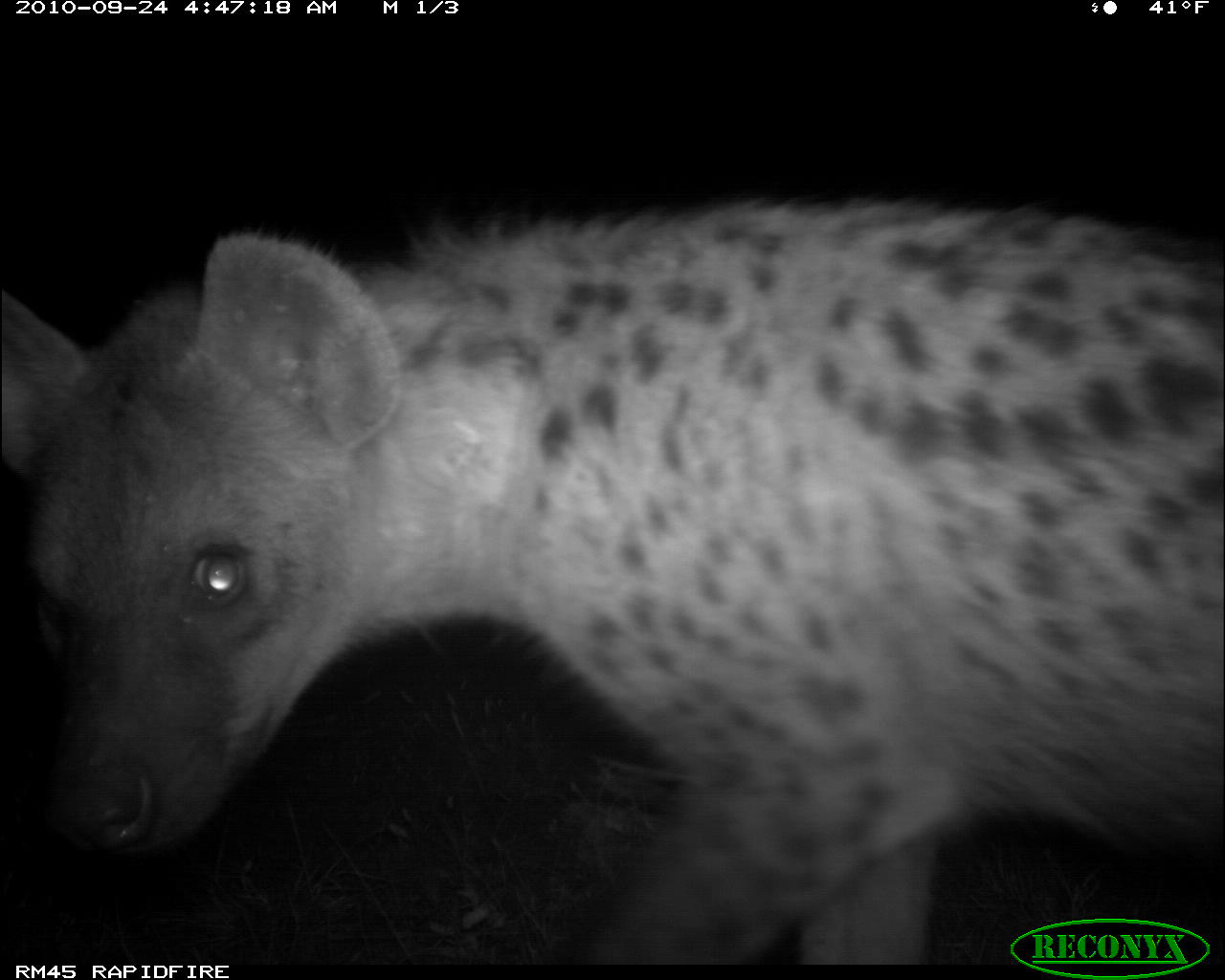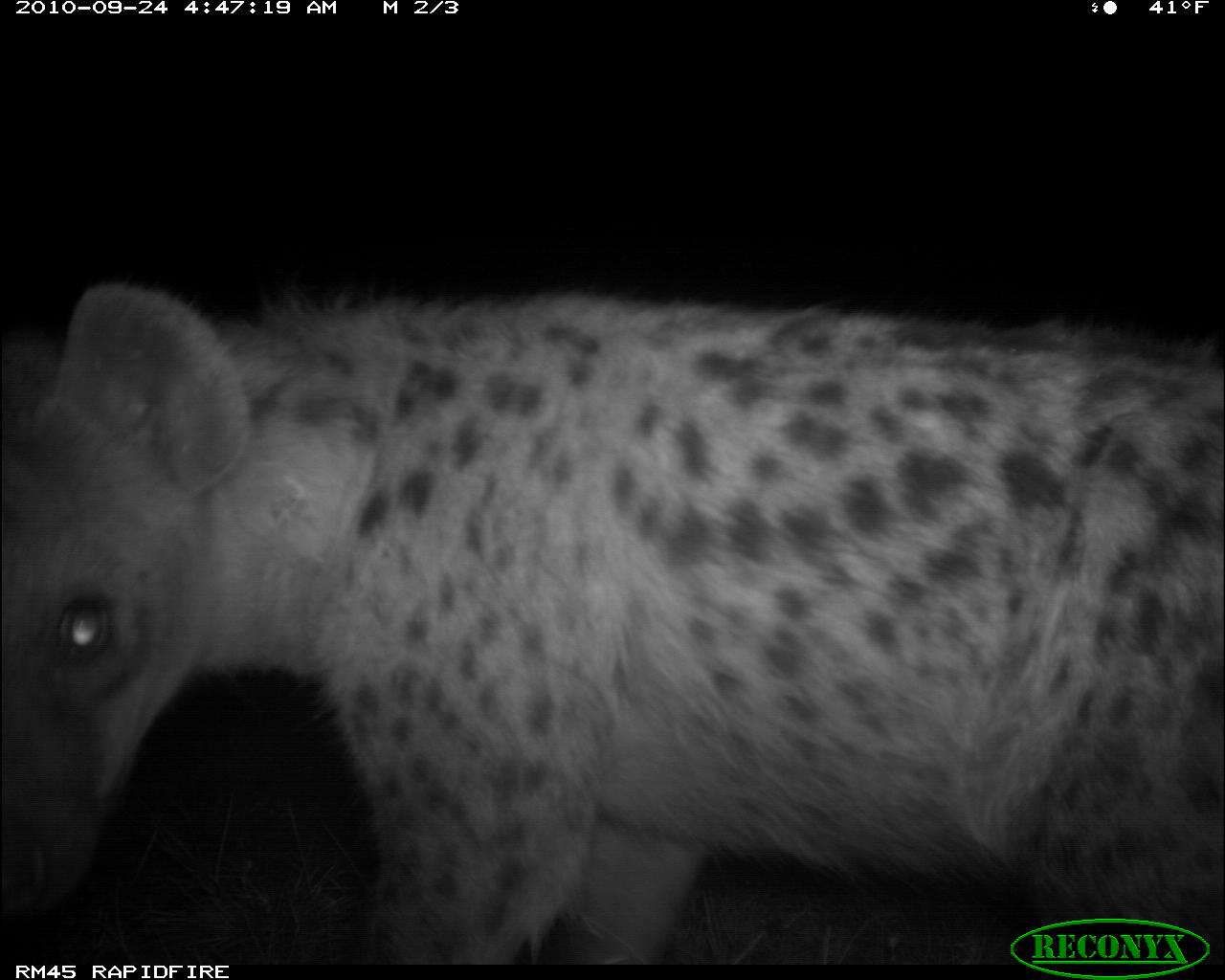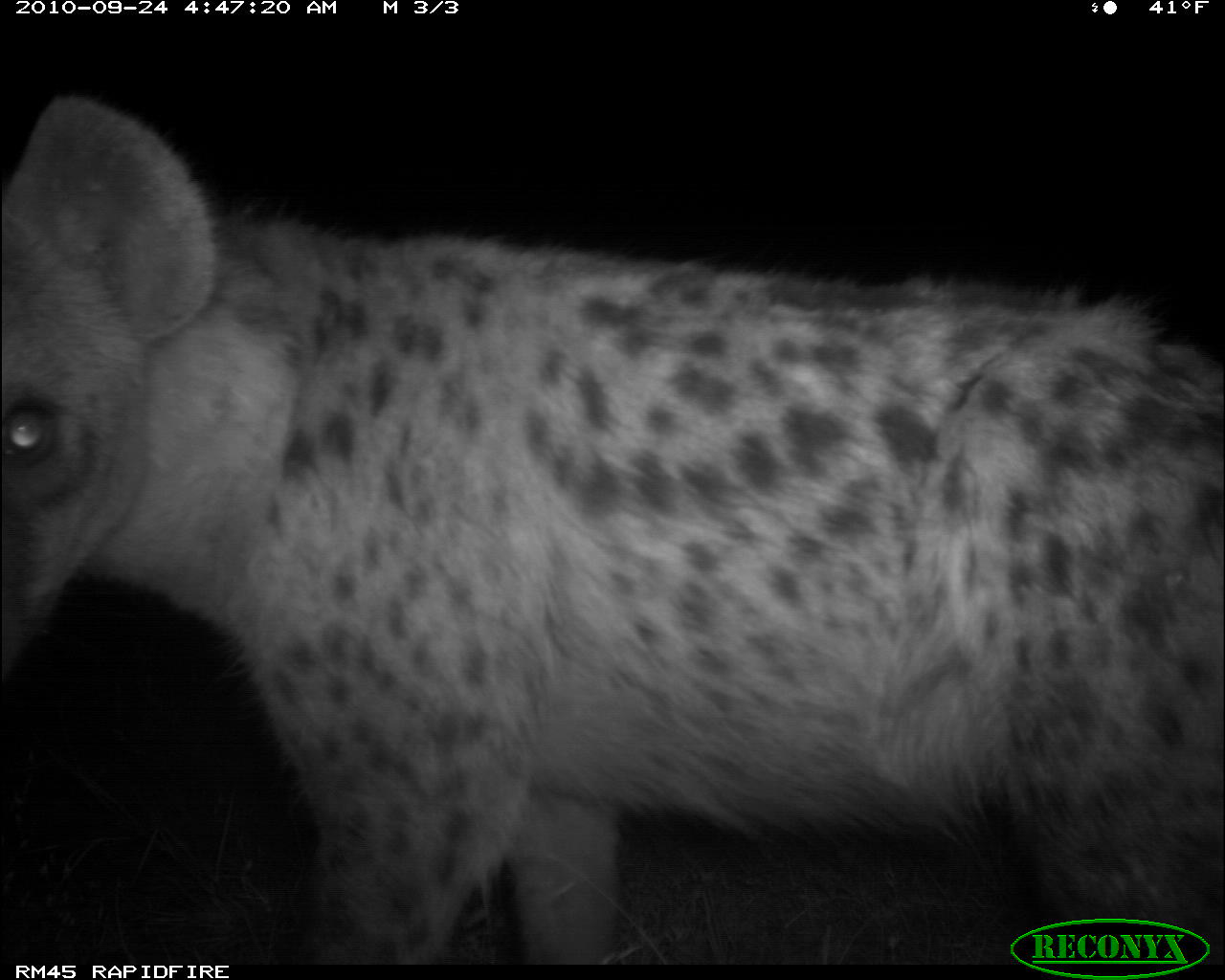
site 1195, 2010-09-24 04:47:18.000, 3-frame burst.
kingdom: Animalia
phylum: Chordata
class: Mammalia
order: Carnivora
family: Hyaenidae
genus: Crocuta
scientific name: Crocuta crocuta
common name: spotted hyena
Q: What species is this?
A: Crocuta crocuta (spotted hyena).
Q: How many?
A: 1.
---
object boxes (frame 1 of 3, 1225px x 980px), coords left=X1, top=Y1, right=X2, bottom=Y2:
crocuta crocuta: left=0, top=193, right=1222, bottom=963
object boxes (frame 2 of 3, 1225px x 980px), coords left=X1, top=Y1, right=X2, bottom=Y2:
crocuta crocuta: left=0, top=284, right=1223, bottom=963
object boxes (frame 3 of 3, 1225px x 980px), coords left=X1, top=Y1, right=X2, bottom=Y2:
crocuta crocuta: left=0, top=94, right=1225, bottom=965